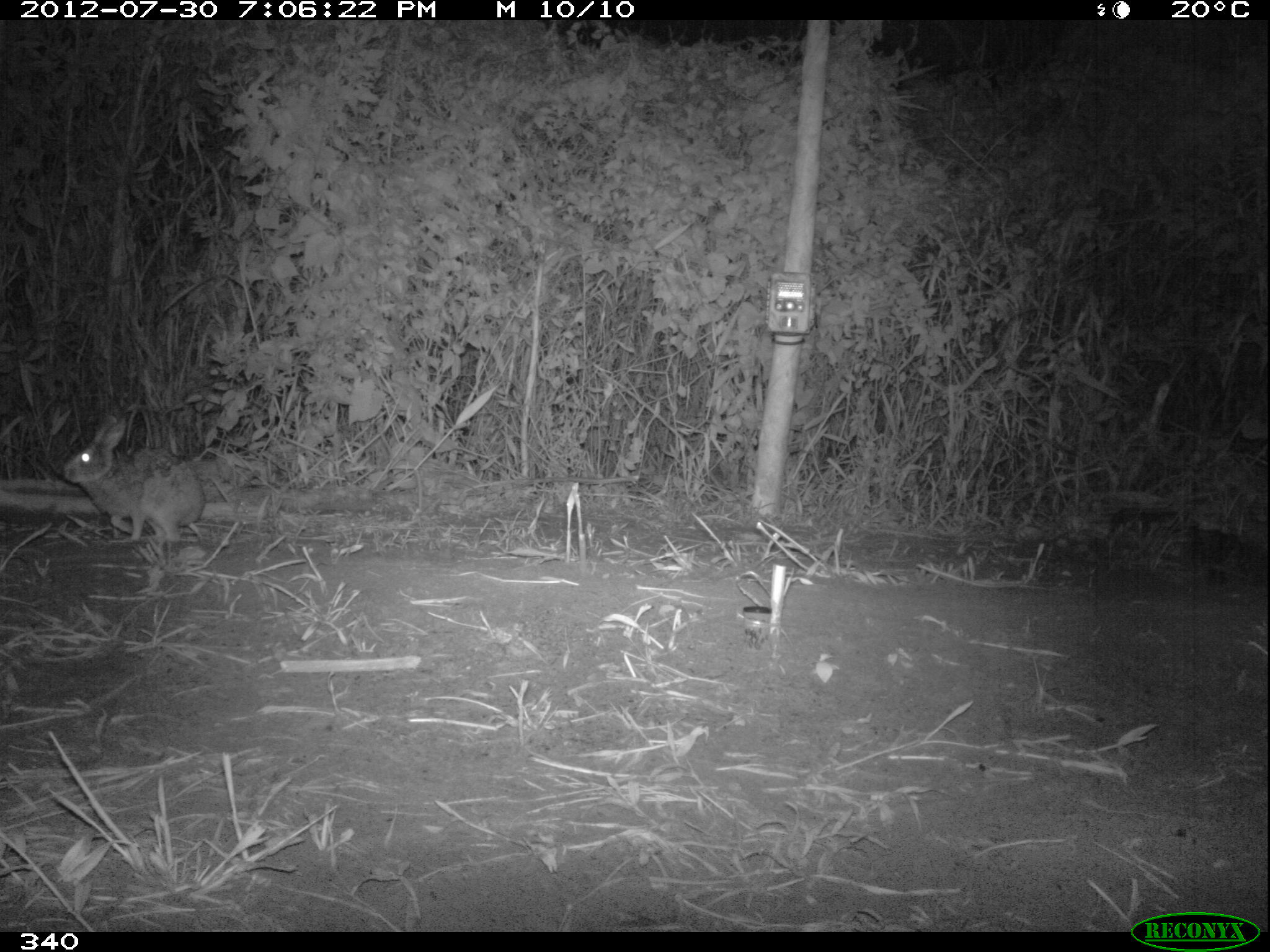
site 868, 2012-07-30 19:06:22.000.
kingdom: Animalia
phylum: Chordata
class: Mammalia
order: Lagomorpha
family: Leporidae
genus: Sylvilagus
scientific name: Sylvilagus brasiliensis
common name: tapeti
Sylvilagus brasiliensis (tapeti).